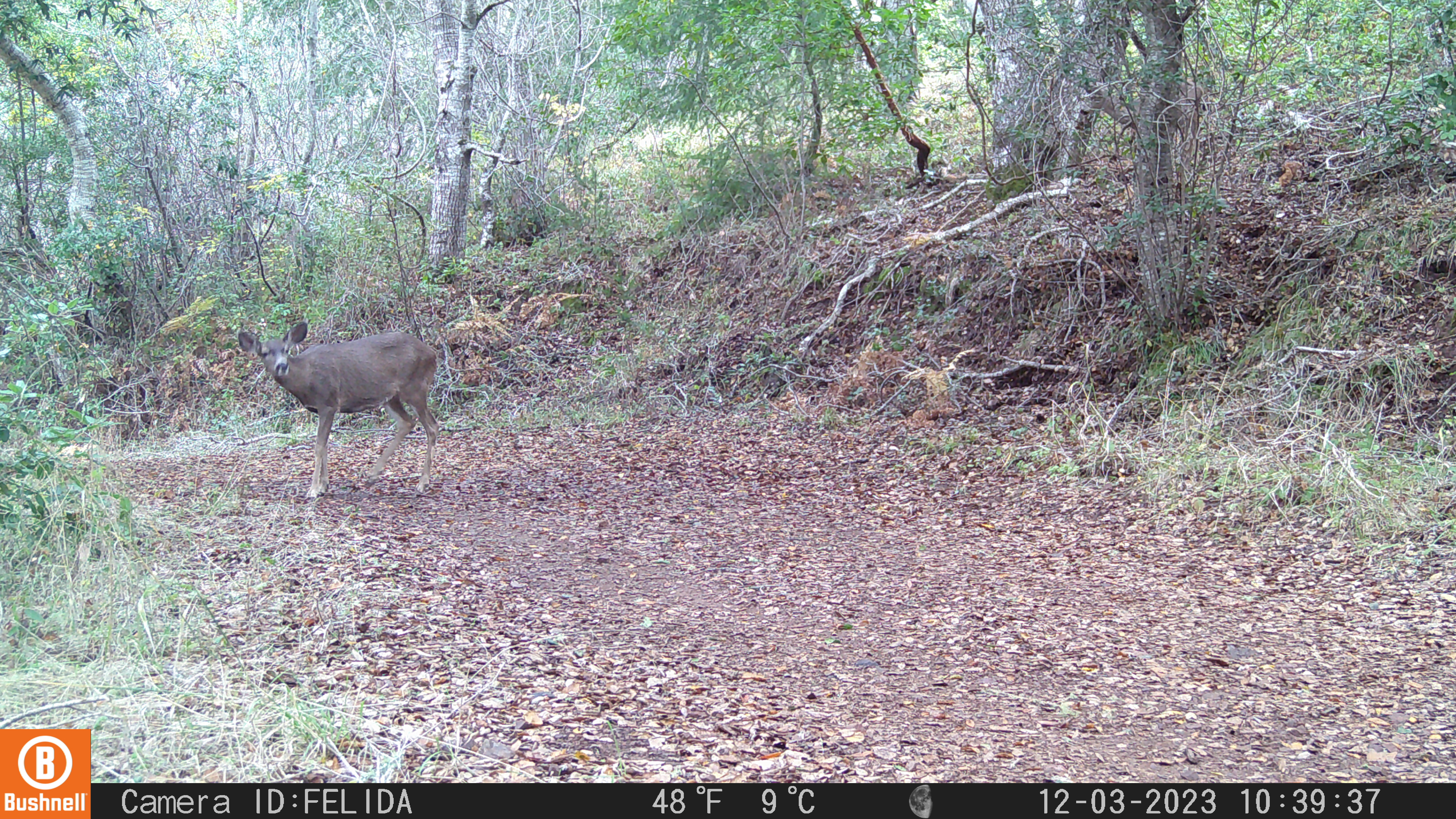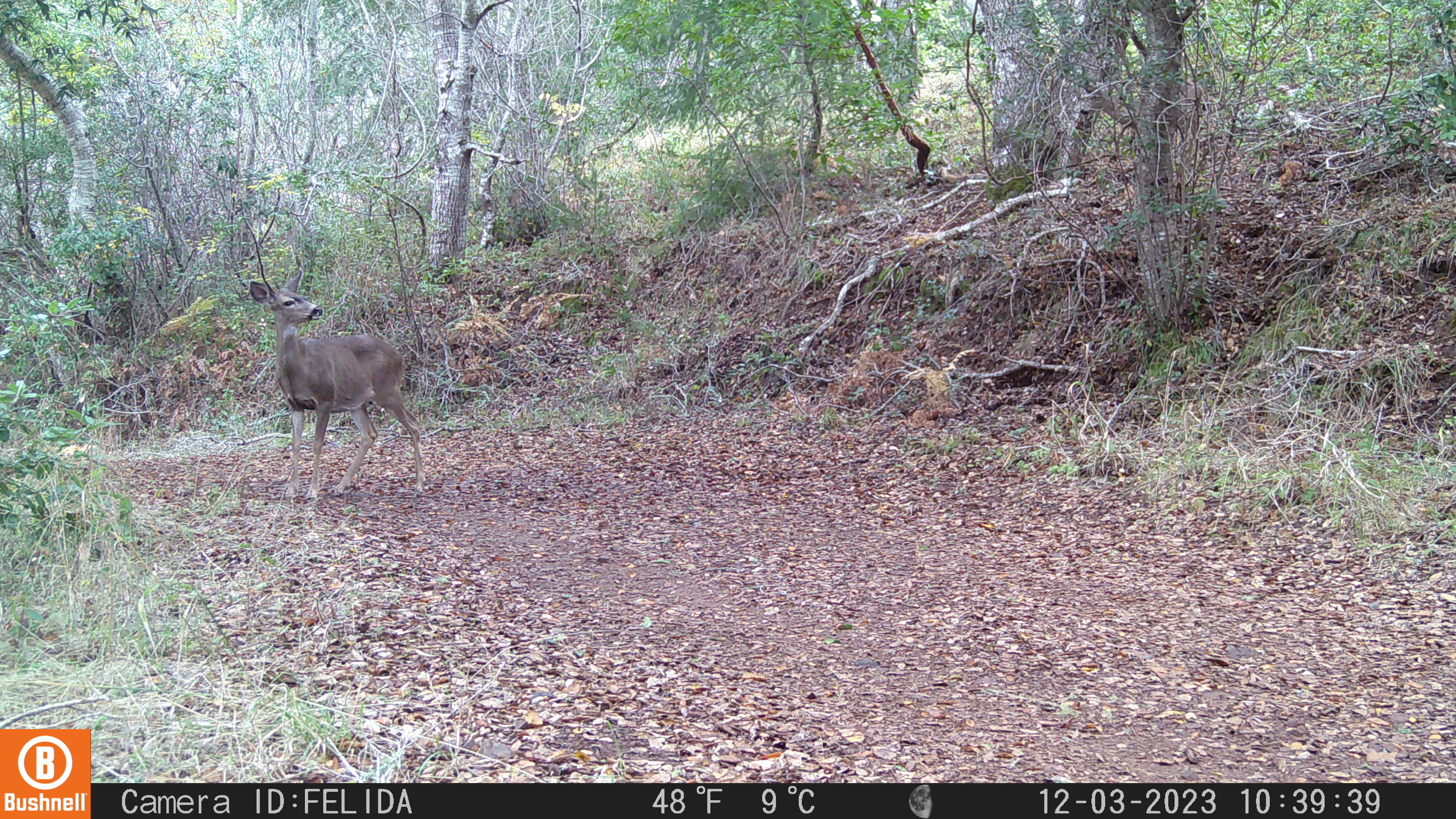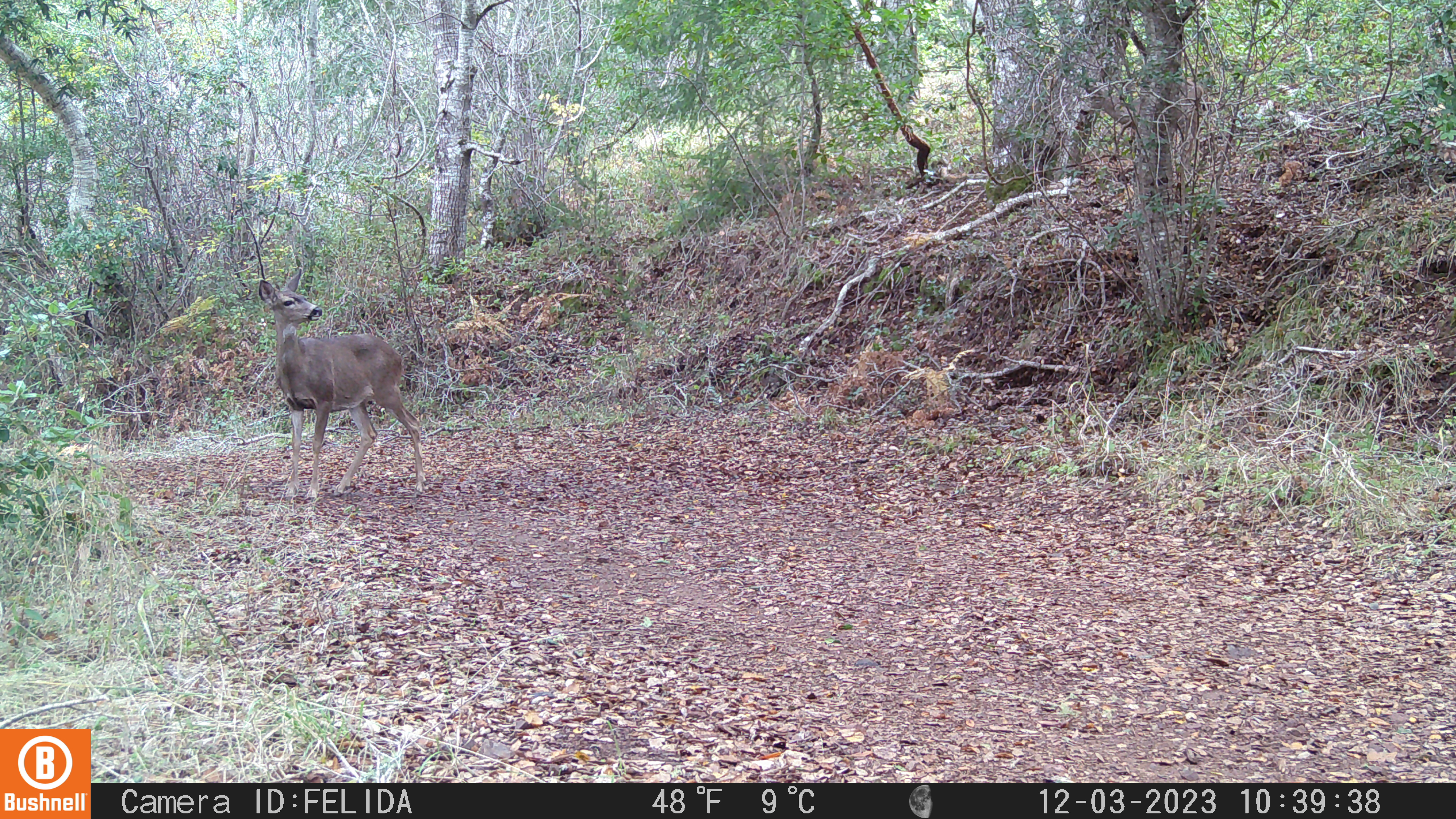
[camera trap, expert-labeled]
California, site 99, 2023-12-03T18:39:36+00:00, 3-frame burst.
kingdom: Animalia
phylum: Chordata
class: Mammalia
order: Artiodactyla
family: Cervidae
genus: Odocoileus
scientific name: Odocoileus hemionus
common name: mule deer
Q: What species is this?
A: Mule deer (Odocoileus hemionus).